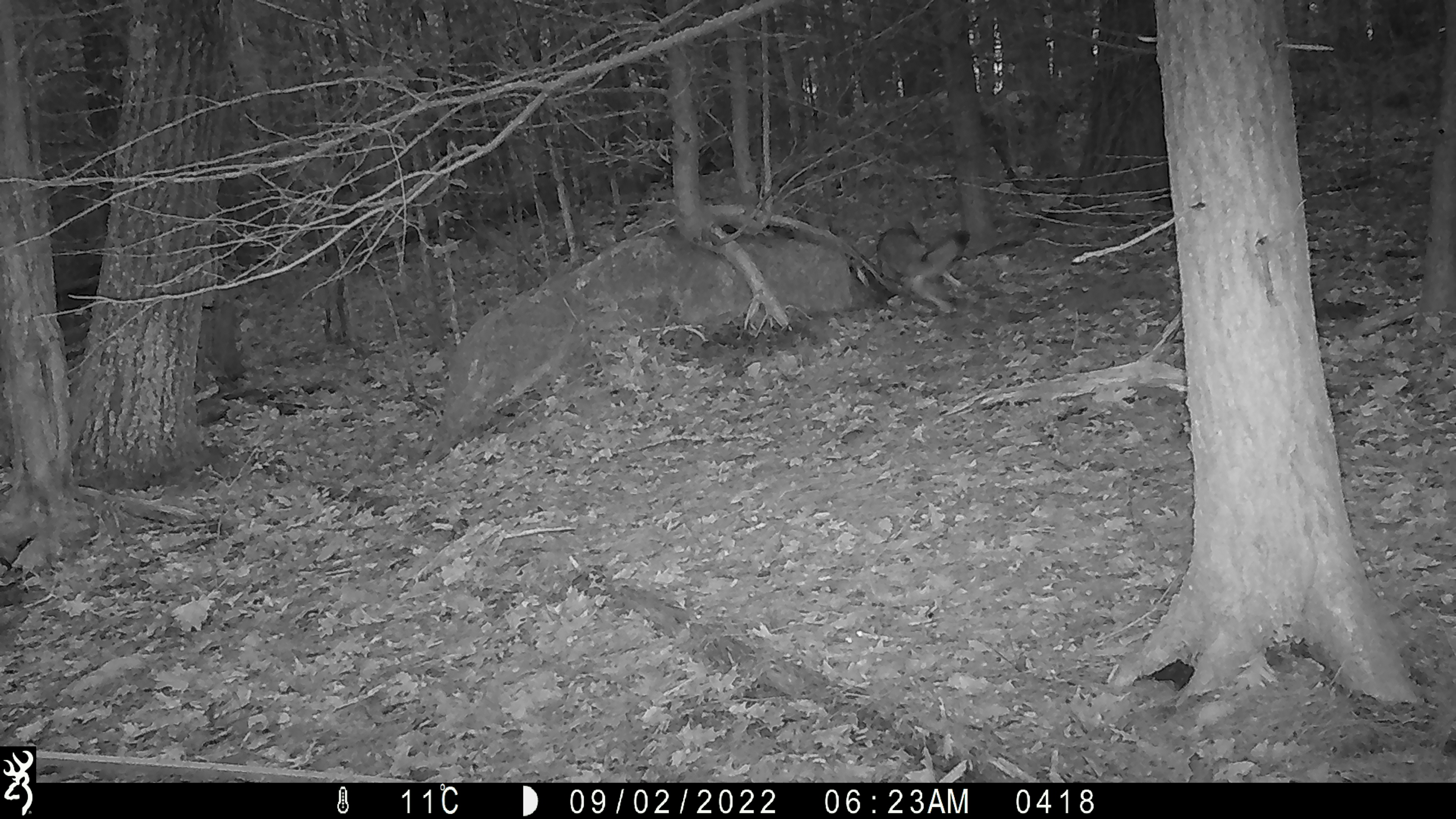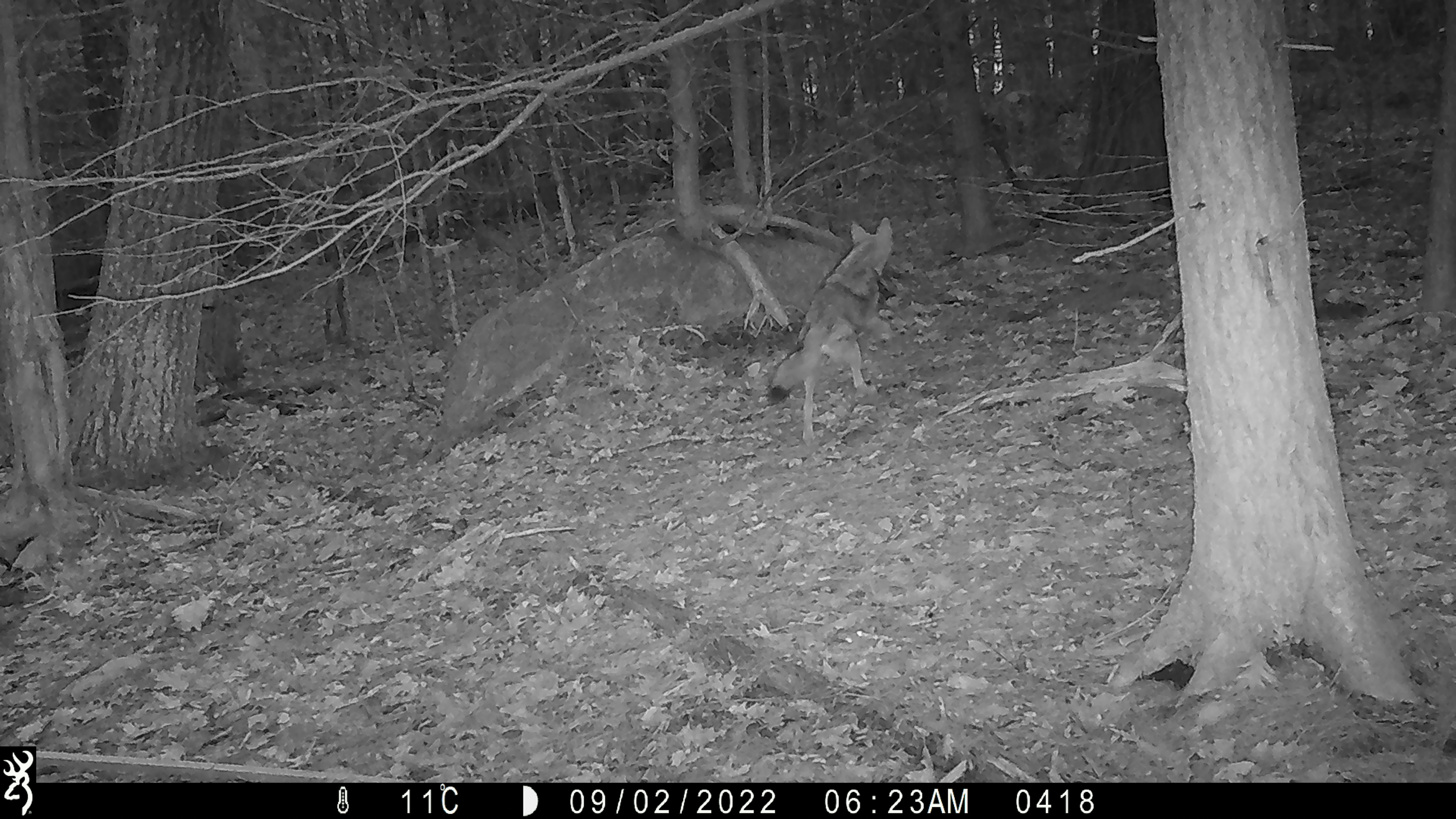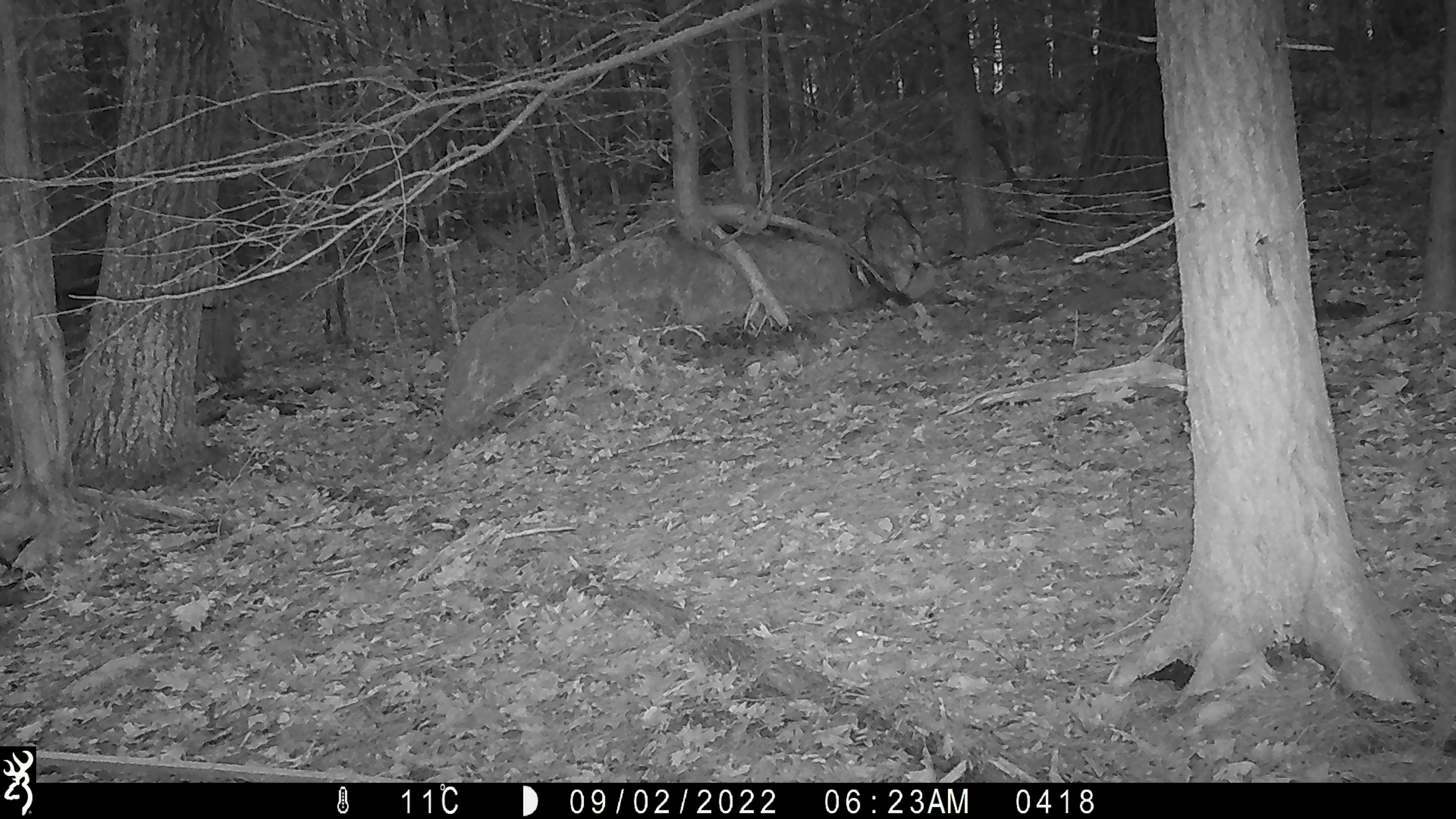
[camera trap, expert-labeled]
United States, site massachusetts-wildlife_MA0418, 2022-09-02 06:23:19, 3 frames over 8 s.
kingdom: Animalia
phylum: Chordata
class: Mammalia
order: Carnivora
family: Canidae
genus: Canis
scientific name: Canis latrans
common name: coyote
Coyote (Canis latrans).